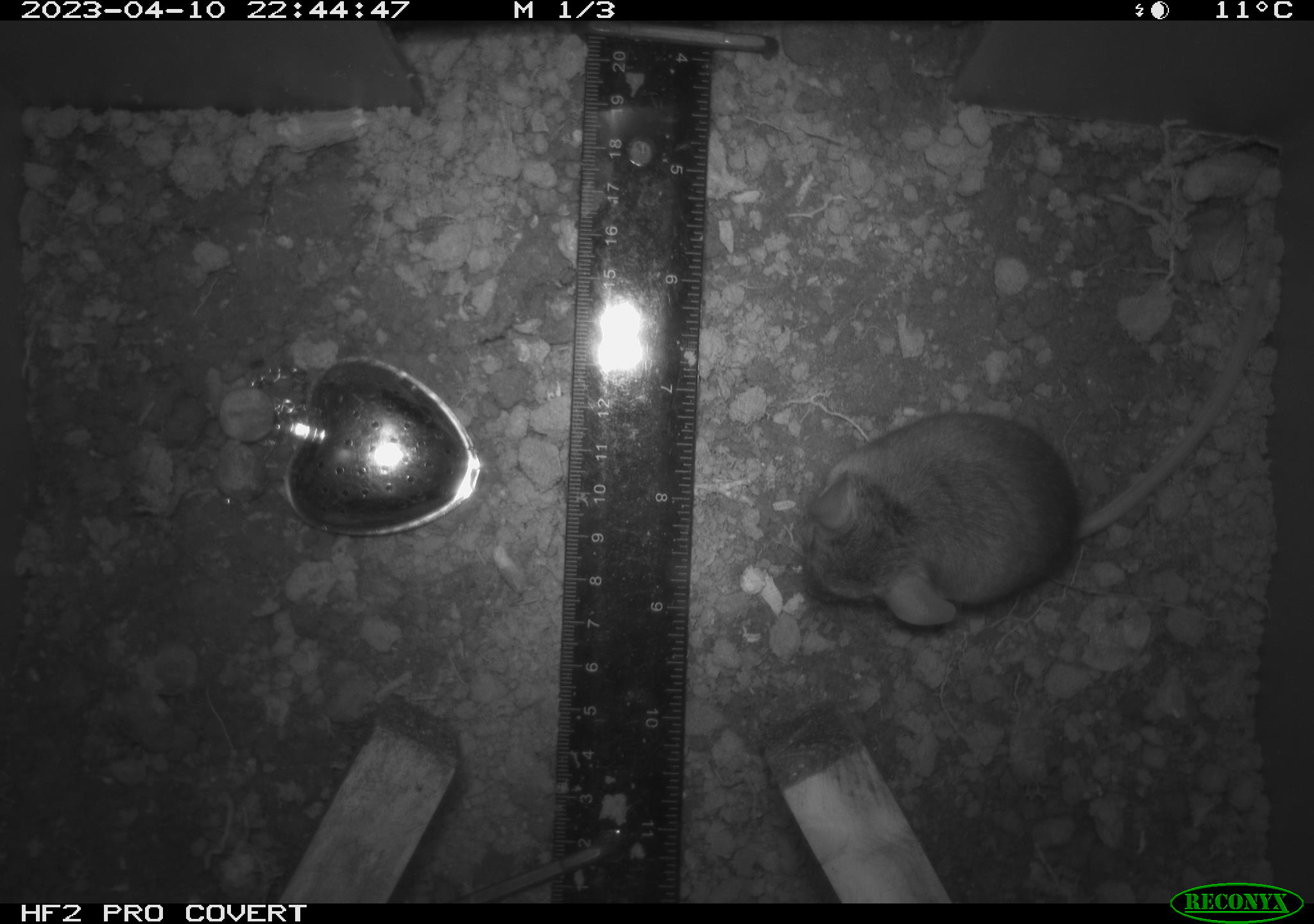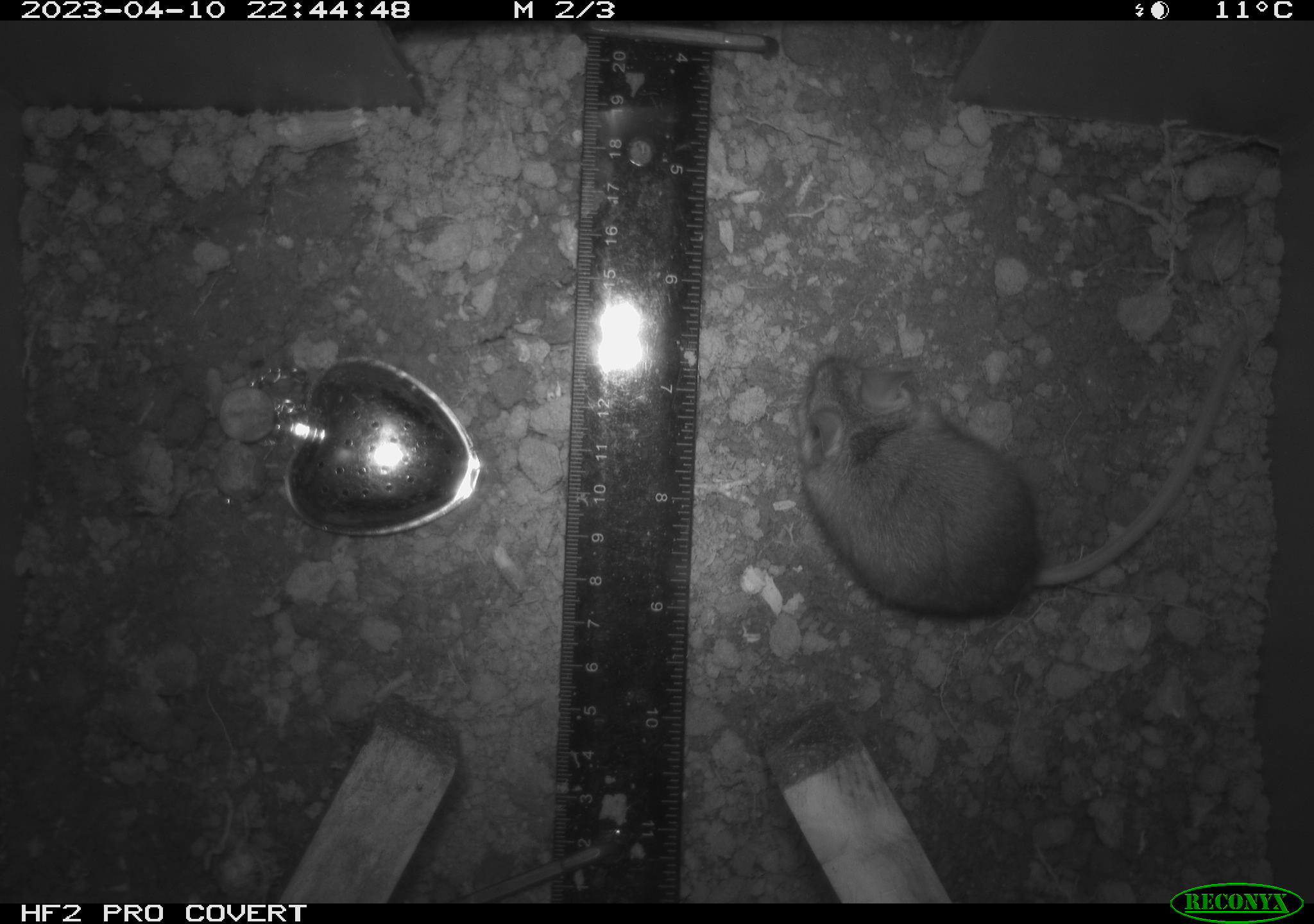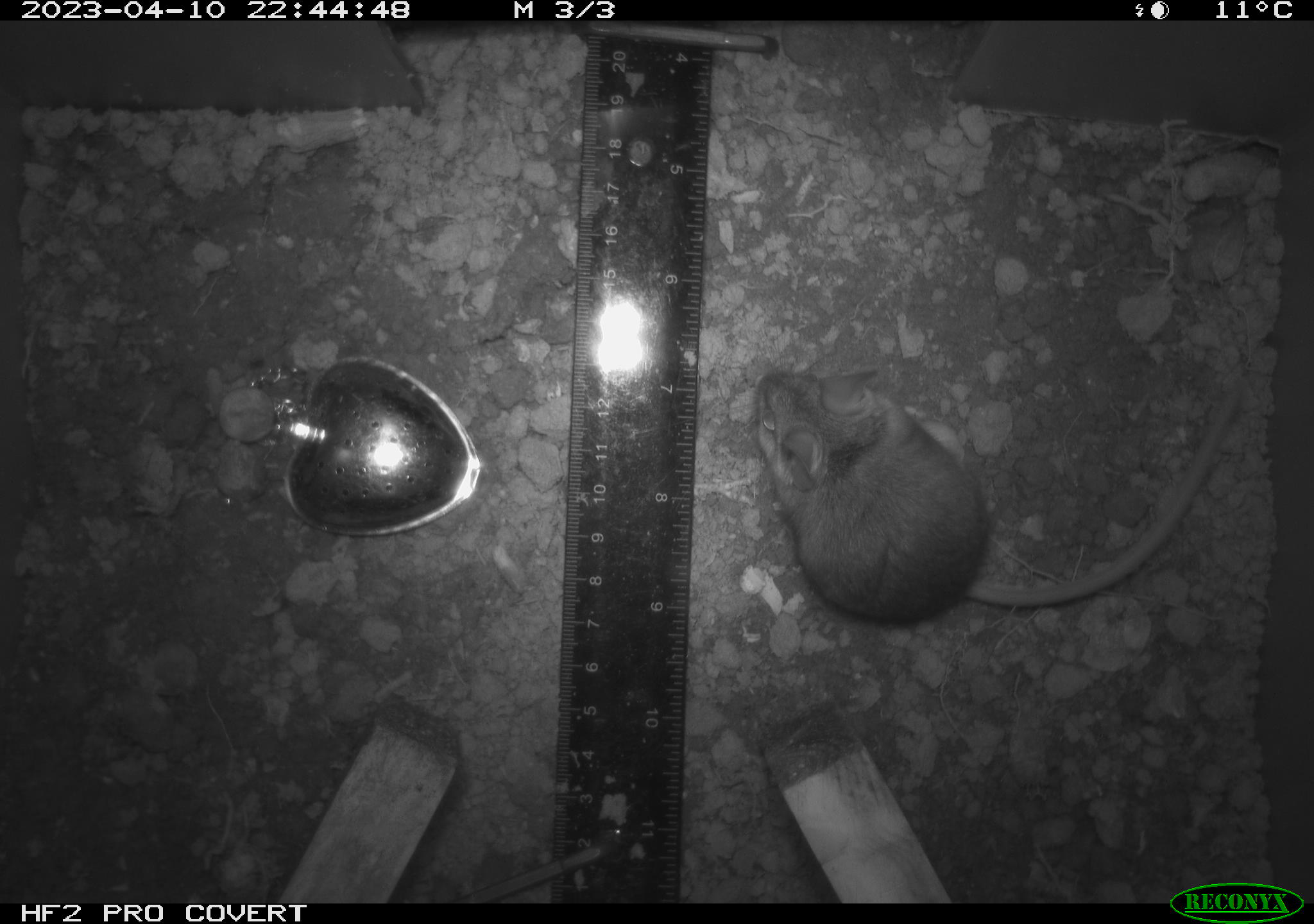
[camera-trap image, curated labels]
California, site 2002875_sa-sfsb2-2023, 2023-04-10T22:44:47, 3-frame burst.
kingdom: Animalia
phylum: Chordata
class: Mammalia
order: Rodentia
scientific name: Rodentia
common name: mouse species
Mouse species (Rodentia).